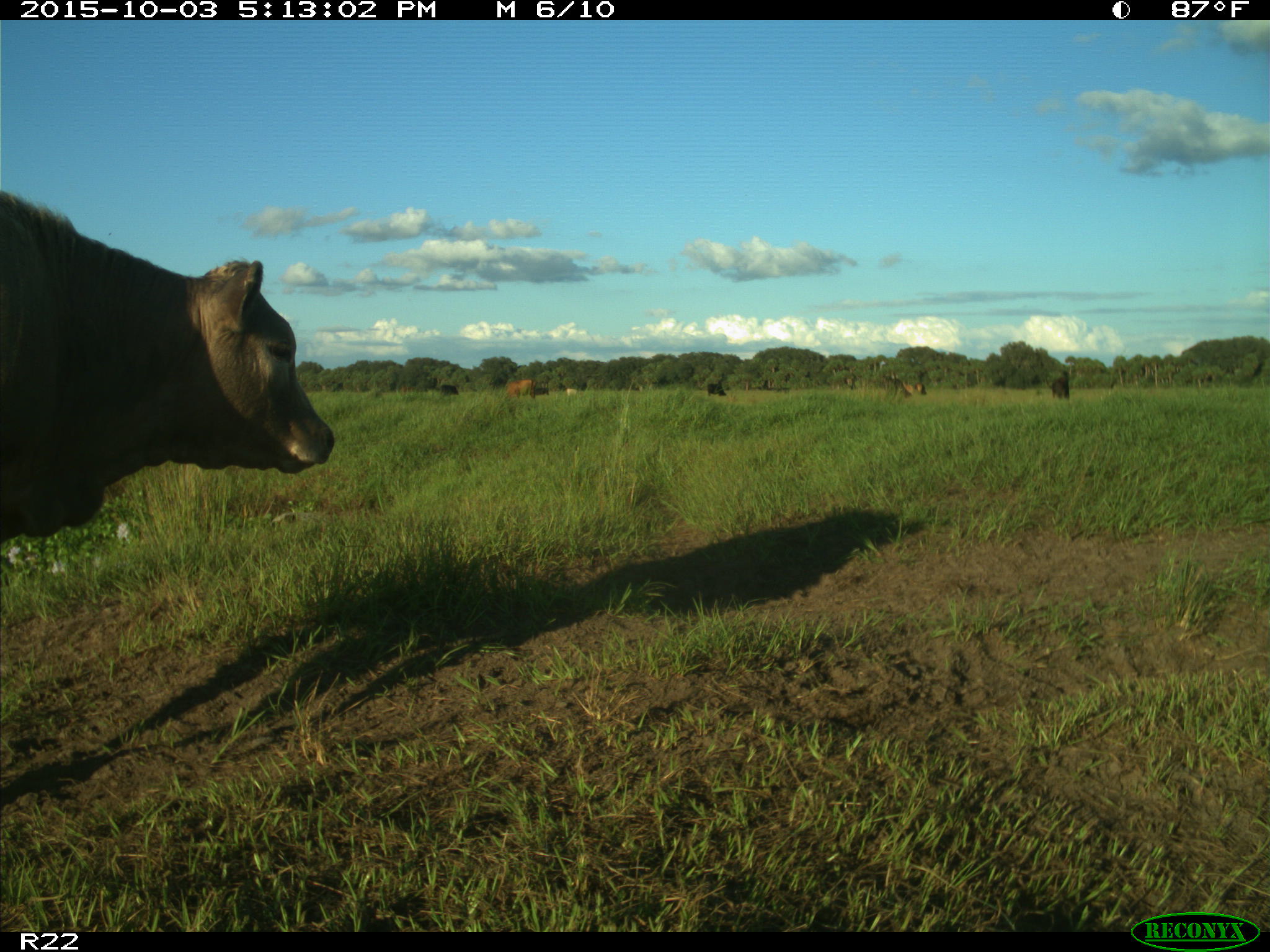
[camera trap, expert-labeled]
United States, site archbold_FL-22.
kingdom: Animalia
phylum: Chordata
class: Mammalia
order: Artiodactyla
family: Bovidae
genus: Bos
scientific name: Bos taurus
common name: domestic cow